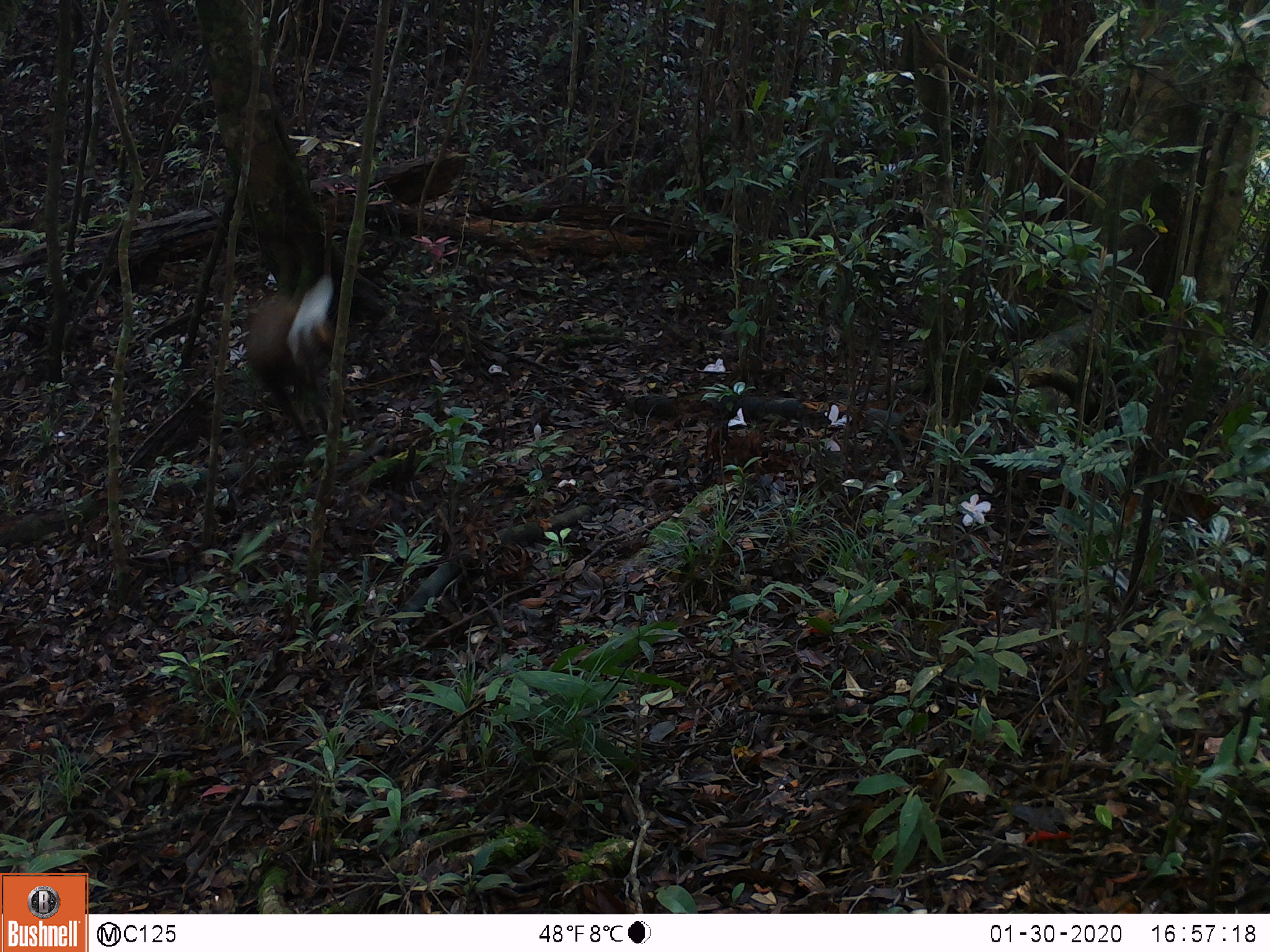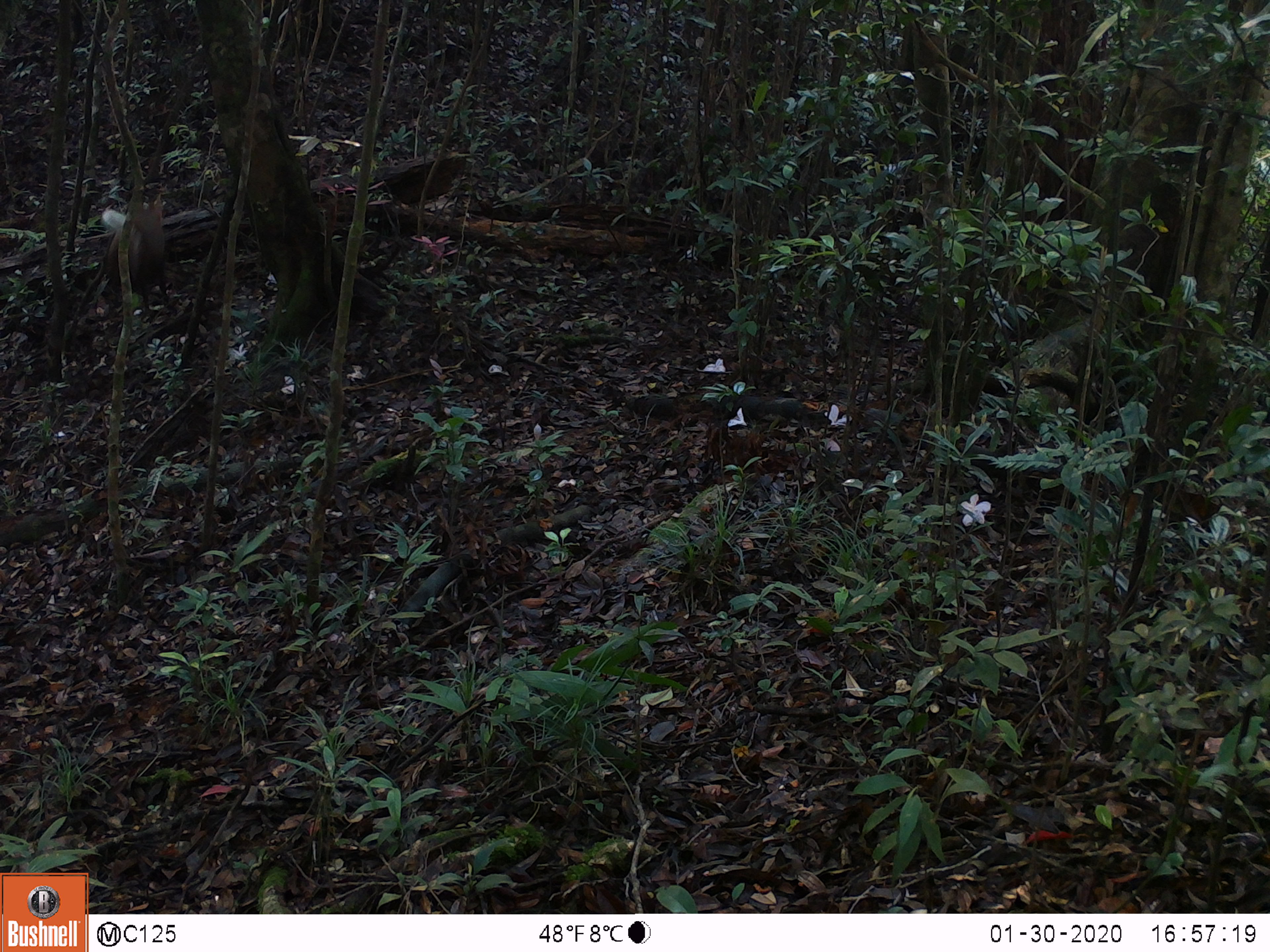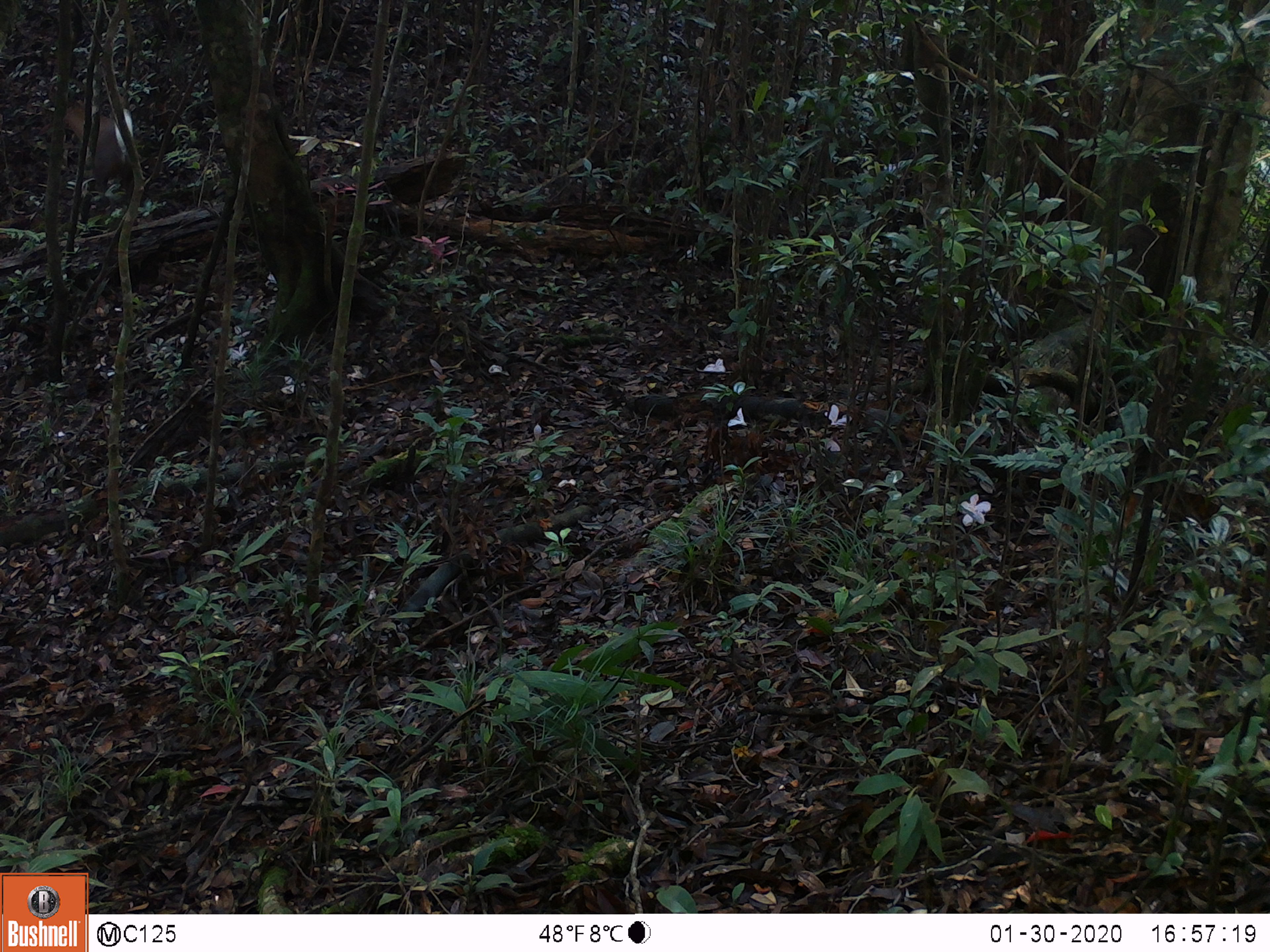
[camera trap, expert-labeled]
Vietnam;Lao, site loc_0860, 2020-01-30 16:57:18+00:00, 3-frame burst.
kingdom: Animalia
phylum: Chordata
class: Mammalia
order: Artiodactyla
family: Cervidae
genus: Muntiacus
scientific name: Muntiacus rooseveltorum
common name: roosevelt's muntjac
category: roosevelts muntjac group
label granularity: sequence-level